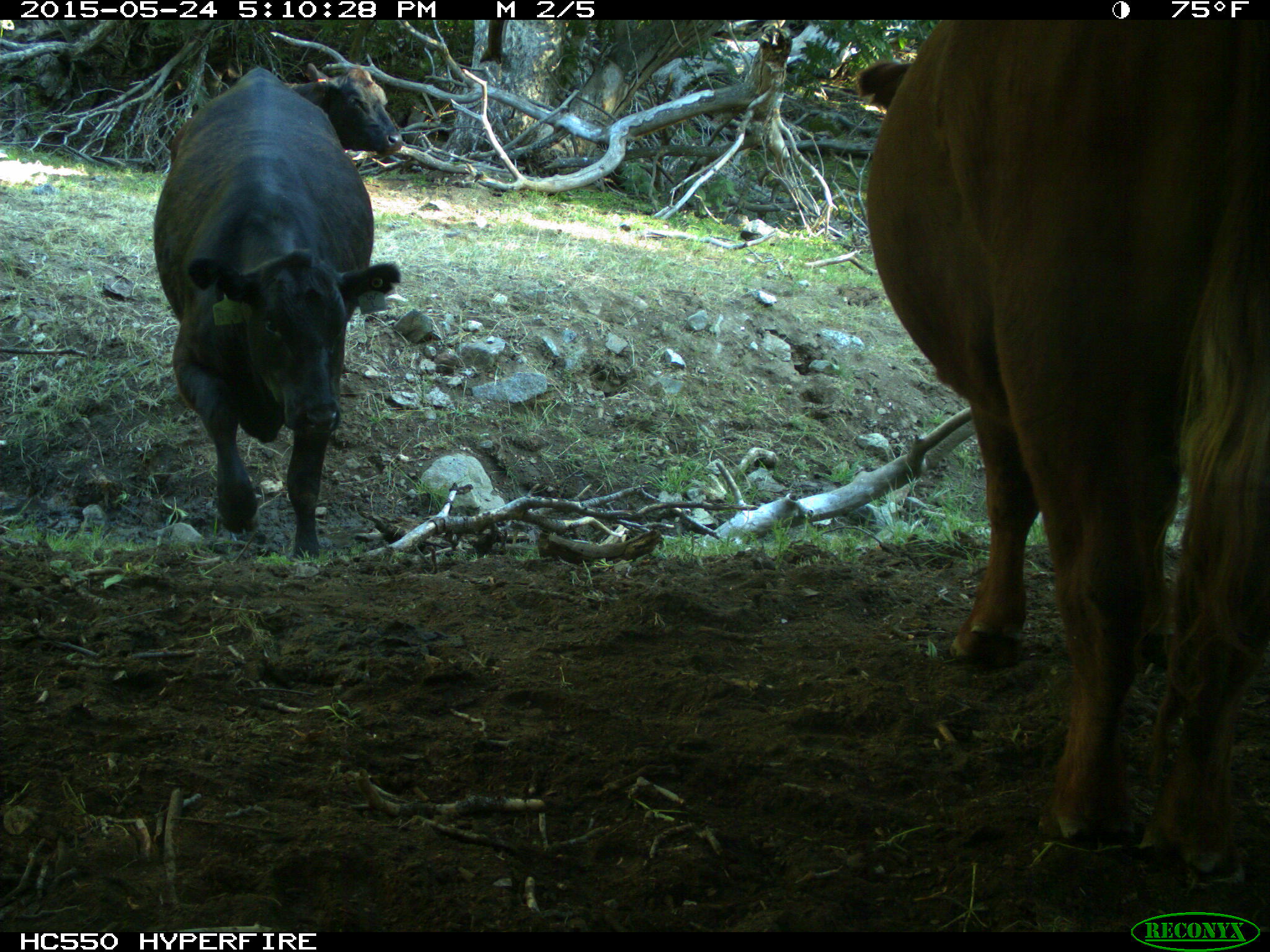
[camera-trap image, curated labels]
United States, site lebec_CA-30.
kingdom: Animalia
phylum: Chordata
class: Mammalia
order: Artiodactyla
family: Bovidae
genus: Bos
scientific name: Bos taurus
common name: domestic cow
Bos taurus (domestic cow).